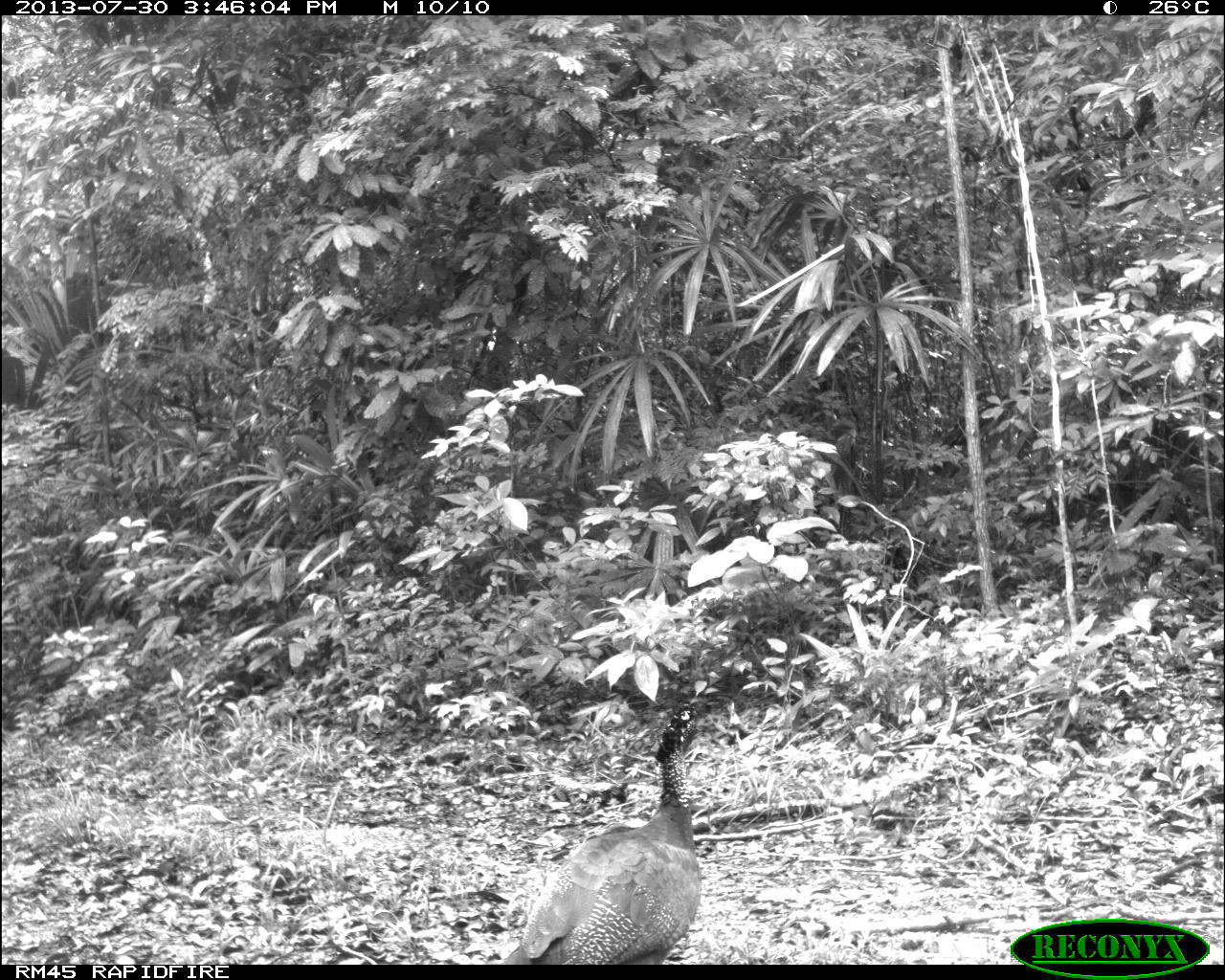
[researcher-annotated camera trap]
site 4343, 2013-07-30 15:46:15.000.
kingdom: Animalia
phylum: Chordata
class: Aves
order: Galliformes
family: Cracidae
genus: Crax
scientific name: Crax rubra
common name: great curassow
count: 2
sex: female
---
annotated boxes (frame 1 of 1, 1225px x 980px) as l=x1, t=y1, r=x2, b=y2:
crax rubra: l=498, t=696, r=711, b=965